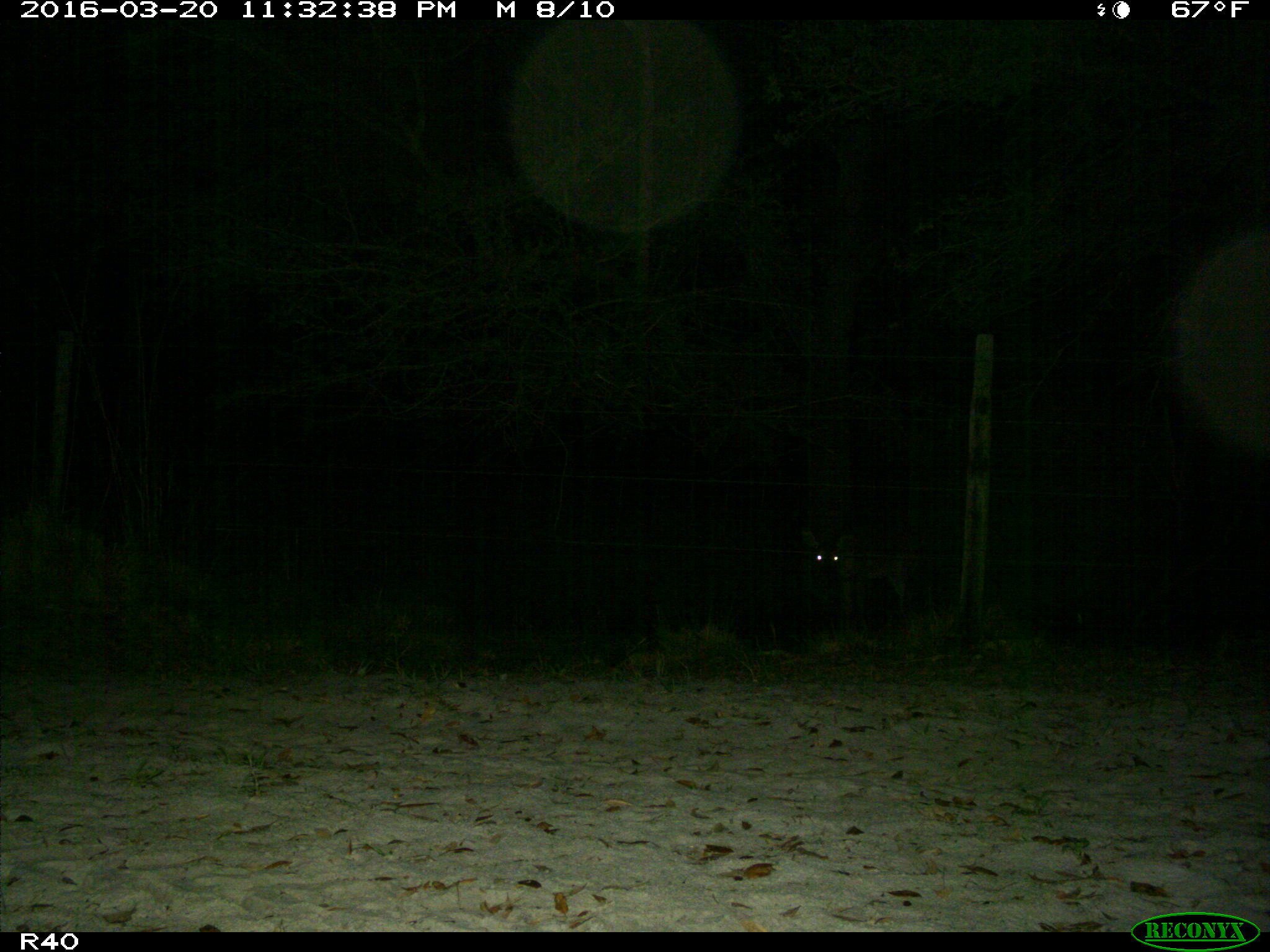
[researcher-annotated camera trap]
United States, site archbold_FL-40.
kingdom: Animalia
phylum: Chordata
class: Mammalia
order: Artiodactyla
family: Cervidae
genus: Odocoileus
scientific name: Odocoileus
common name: deer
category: unidentified deer